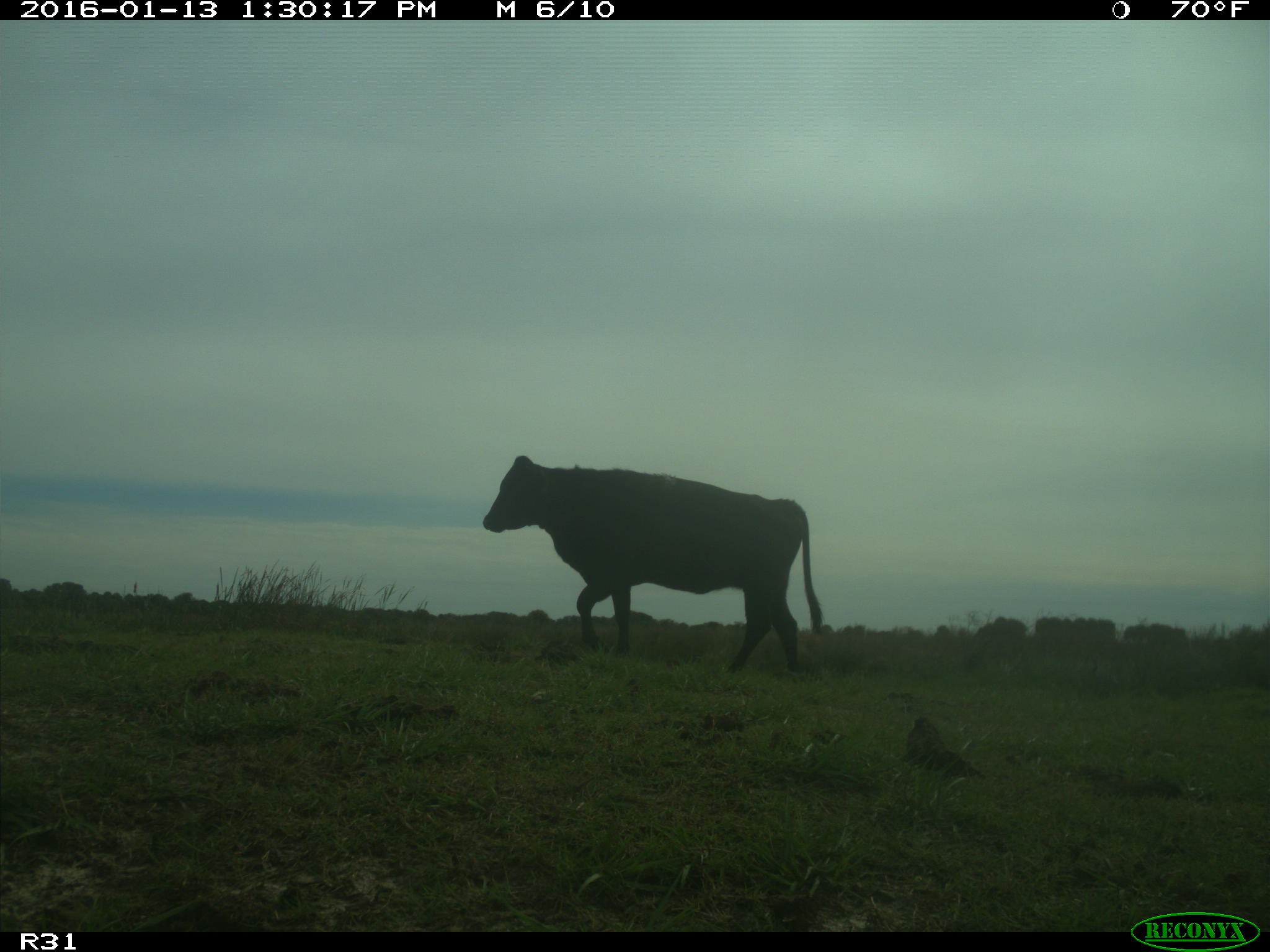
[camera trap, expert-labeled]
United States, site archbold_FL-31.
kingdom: Animalia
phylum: Chordata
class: Mammalia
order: Artiodactyla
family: Bovidae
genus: Bos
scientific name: Bos taurus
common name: domestic cow